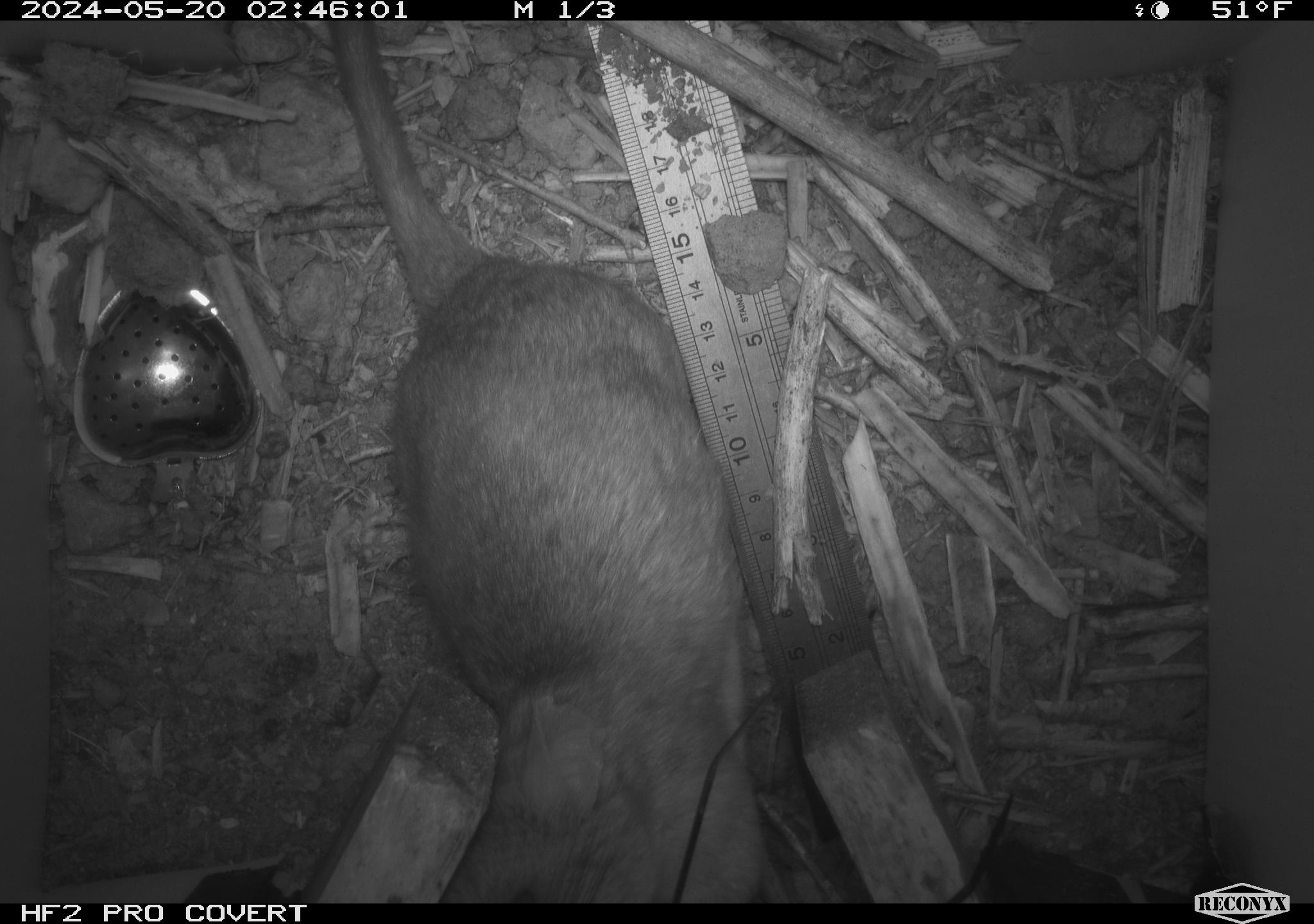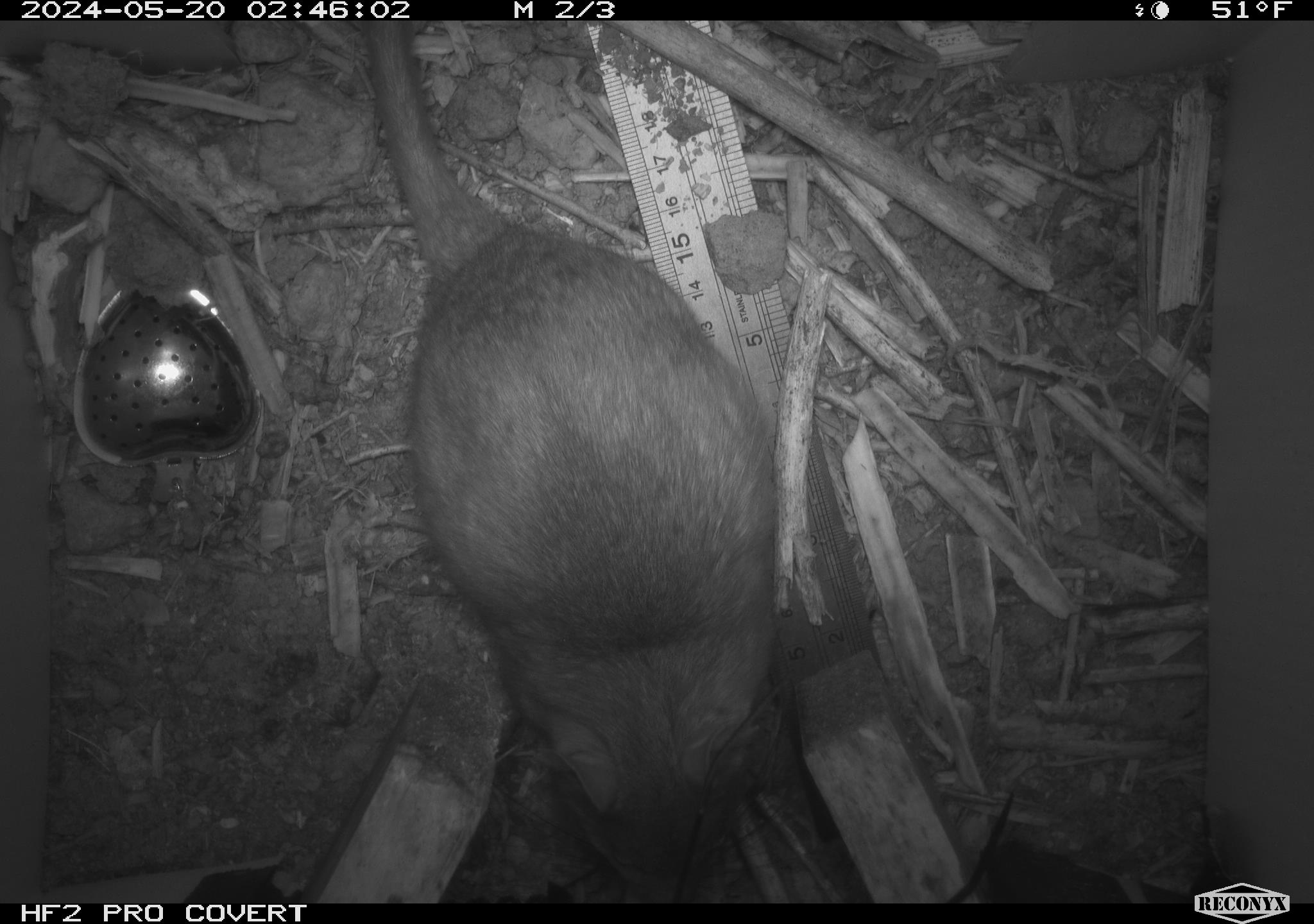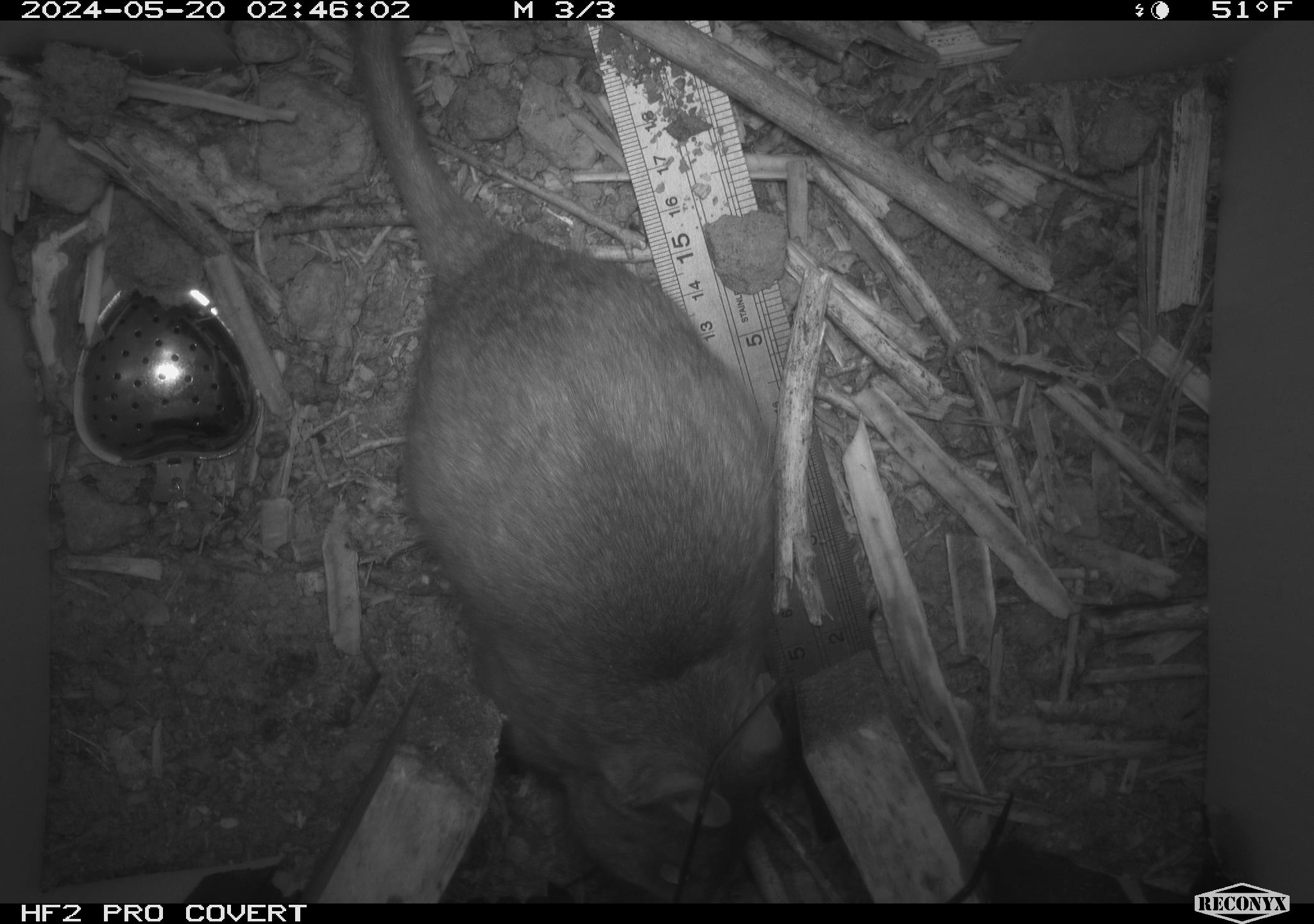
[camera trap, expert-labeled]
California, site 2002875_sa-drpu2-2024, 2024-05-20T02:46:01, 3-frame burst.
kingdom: Animalia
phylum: Chordata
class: Mammalia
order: Rodentia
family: Cricetidae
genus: Neotoma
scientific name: Neotoma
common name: pack rat or woodrat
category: neotoma species